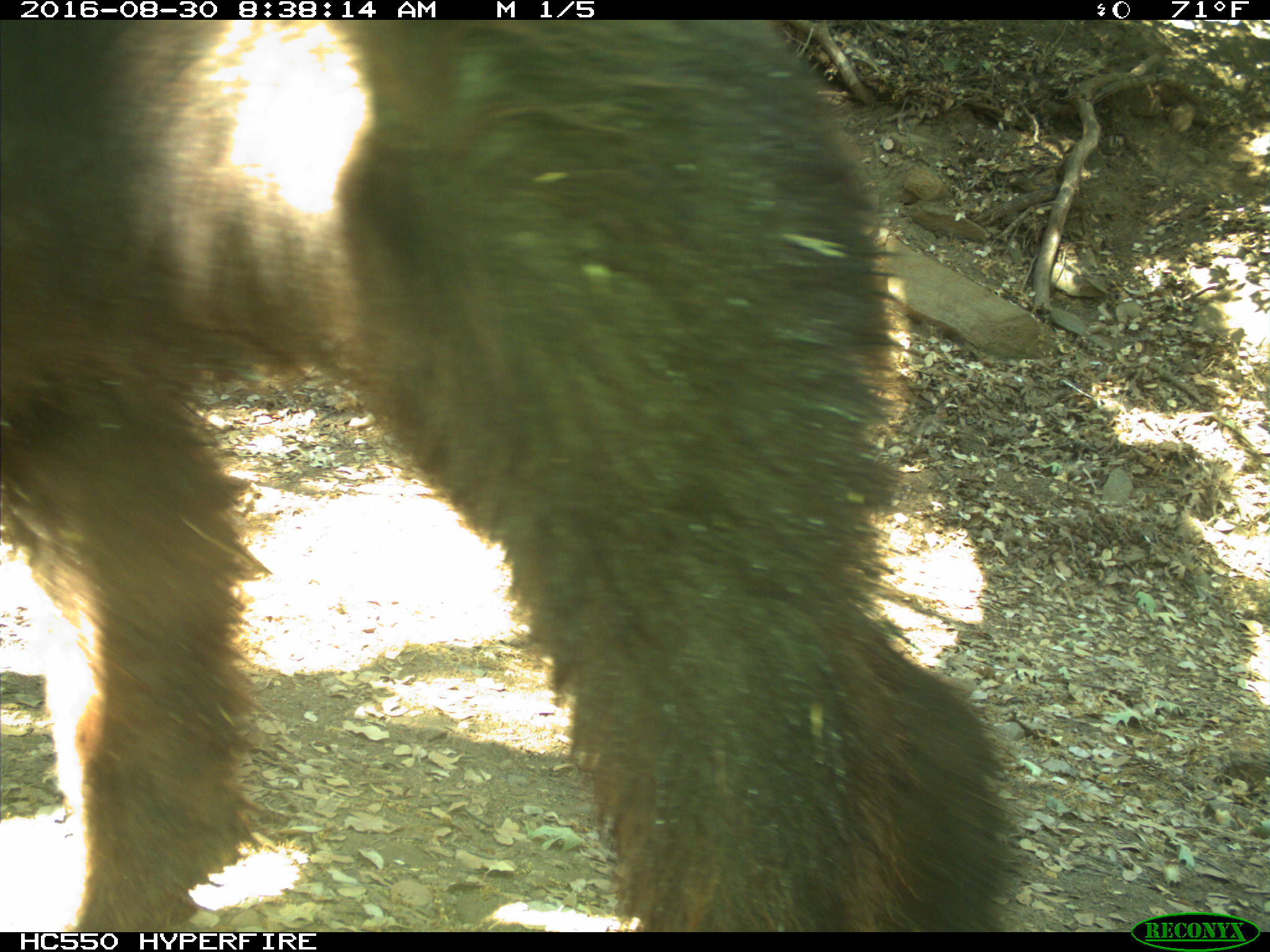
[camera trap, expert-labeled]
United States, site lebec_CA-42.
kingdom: Animalia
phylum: Chordata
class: Mammalia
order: Carnivora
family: Ursidae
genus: Ursus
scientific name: Ursus americanus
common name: american black bear